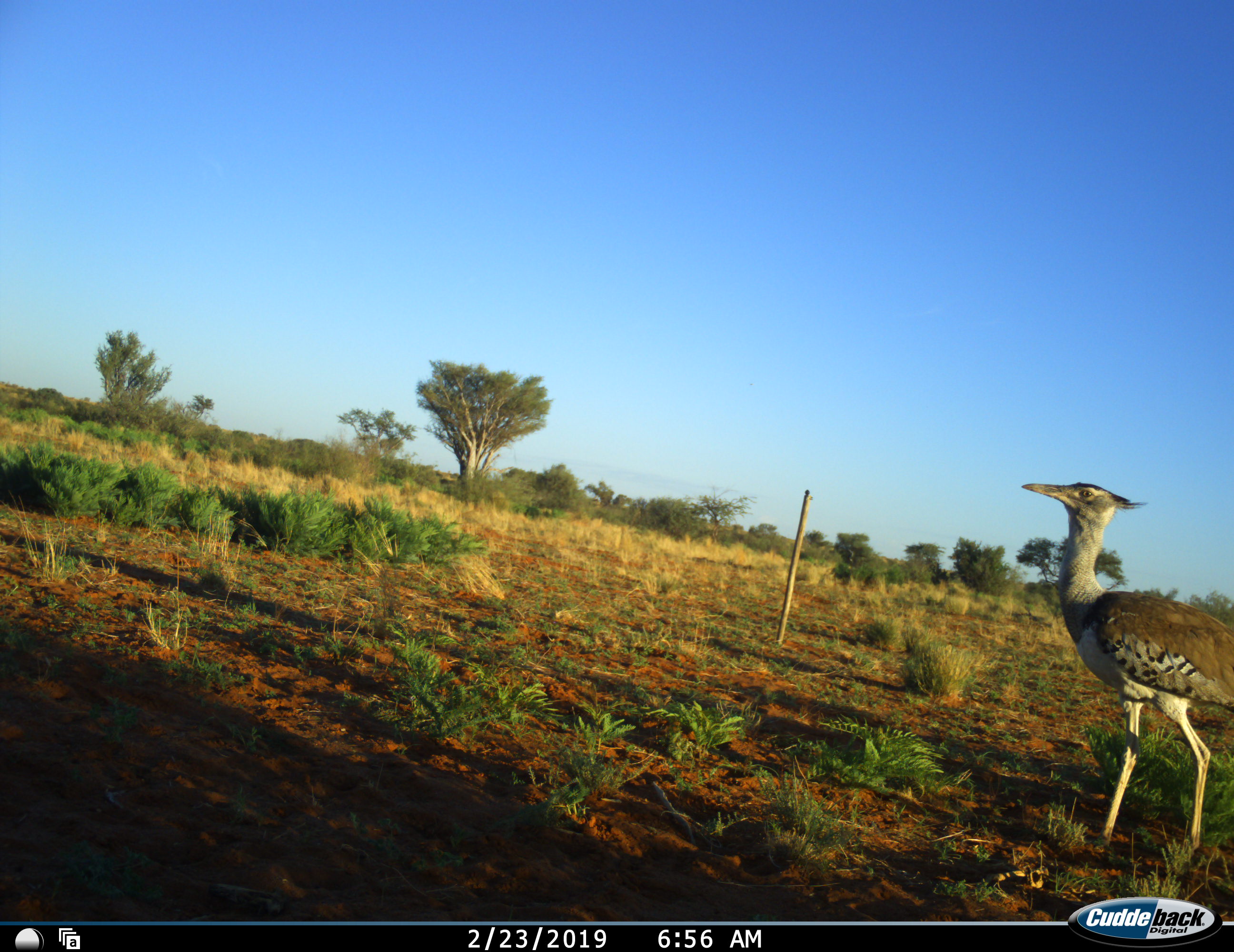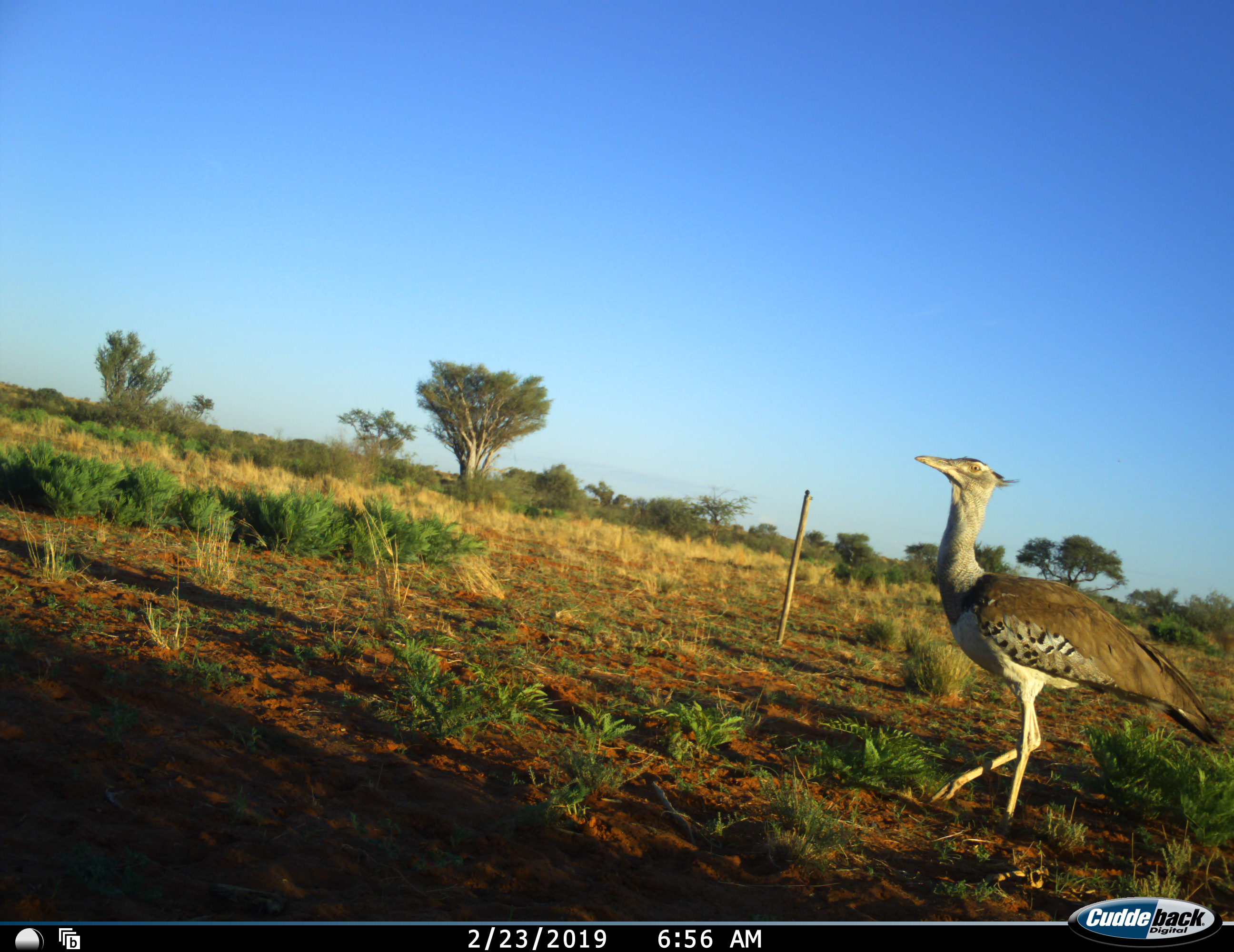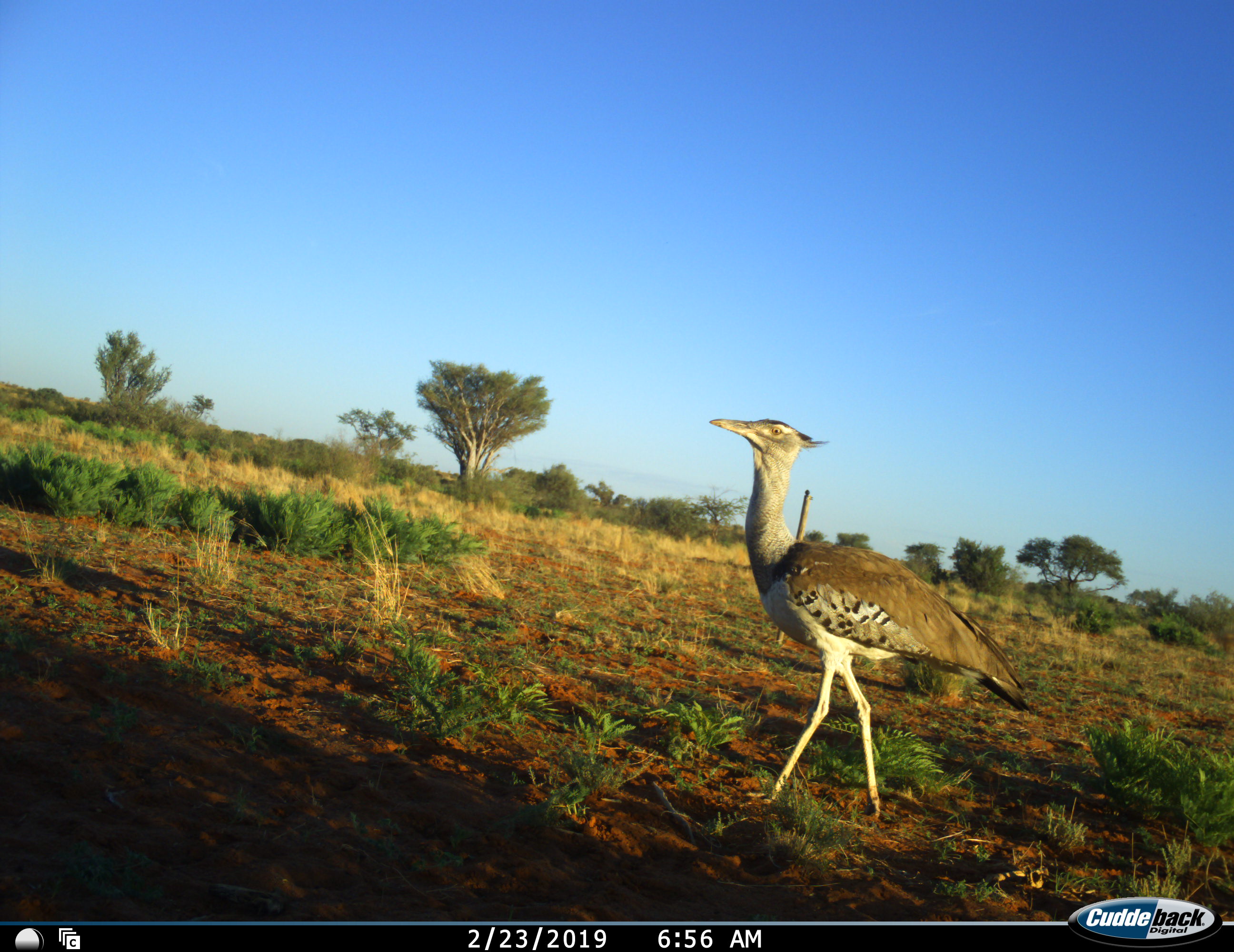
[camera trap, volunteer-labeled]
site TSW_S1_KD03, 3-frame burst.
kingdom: Animalia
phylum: Chordata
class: Aves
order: Otidiformes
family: Otididae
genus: Ardeotis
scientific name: Ardeotis kori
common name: kori bustard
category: bustardkori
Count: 1.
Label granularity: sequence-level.